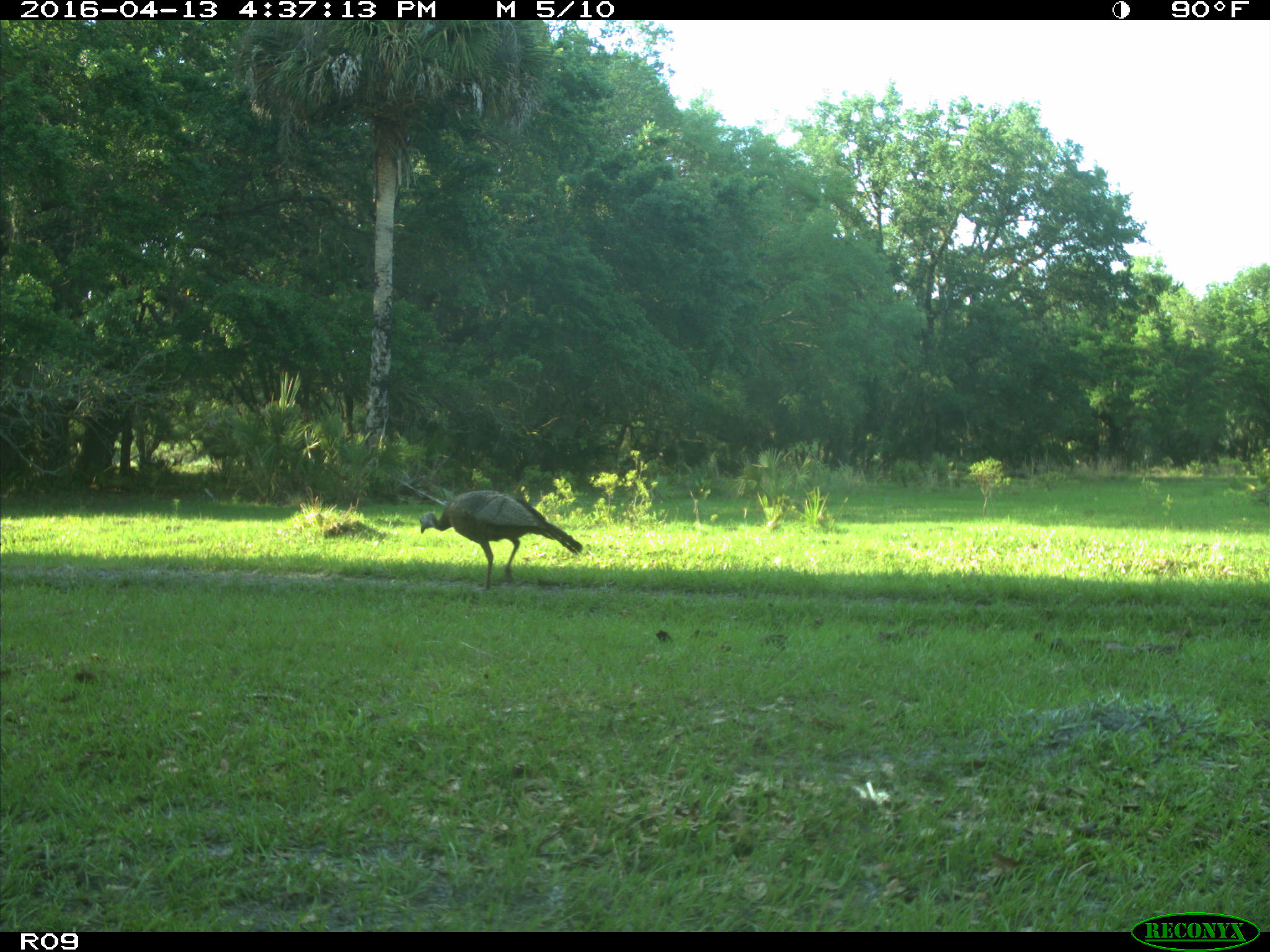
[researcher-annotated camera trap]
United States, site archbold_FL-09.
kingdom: Animalia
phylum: Chordata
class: Aves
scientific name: Aves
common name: birds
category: unidentified bird